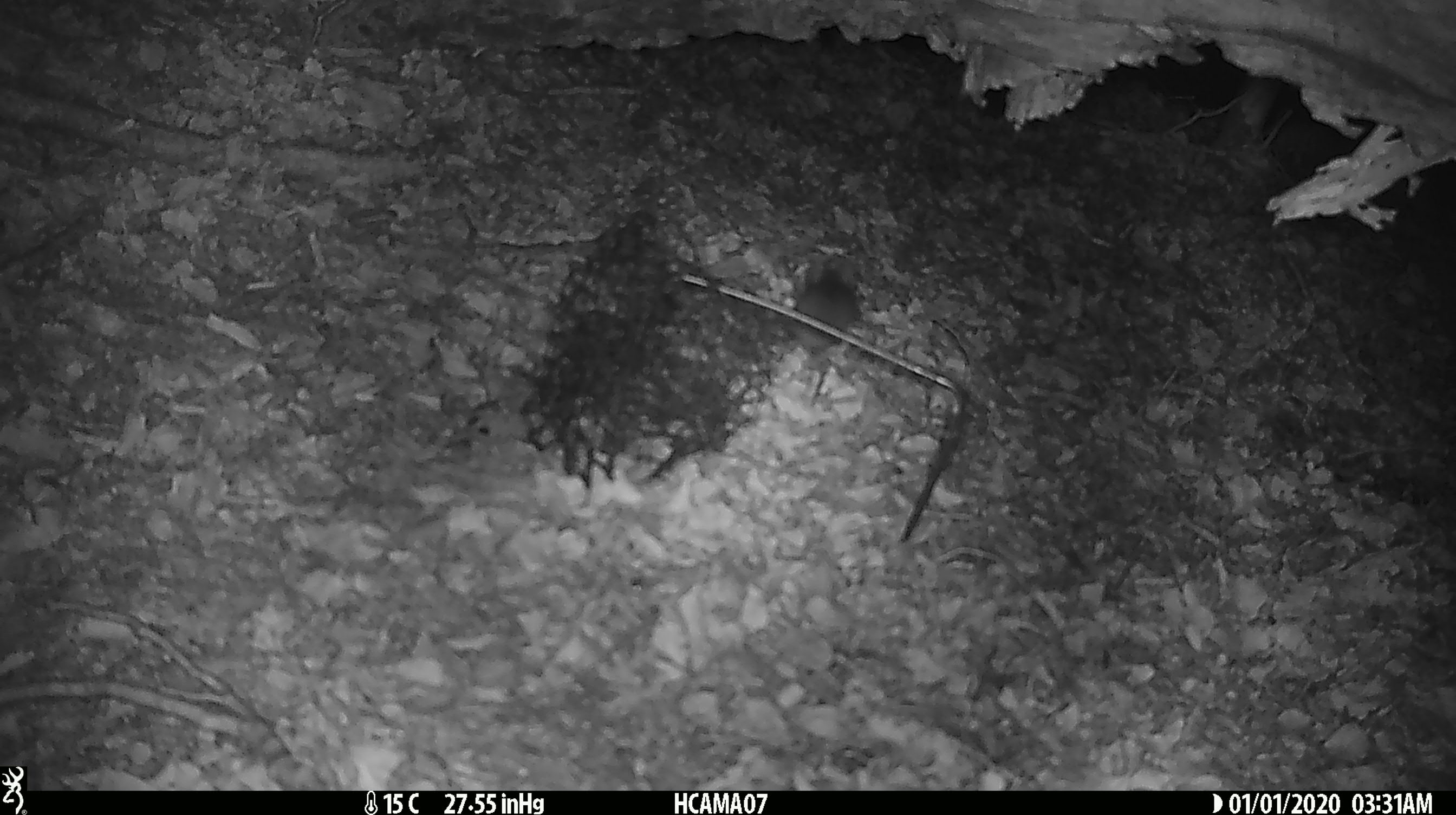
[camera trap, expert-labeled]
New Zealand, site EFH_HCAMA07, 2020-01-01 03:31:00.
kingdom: Animalia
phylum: Chordata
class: Mammalia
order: Rodentia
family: Muridae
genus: Mus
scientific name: Mus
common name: mouse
Mouse (Mus).